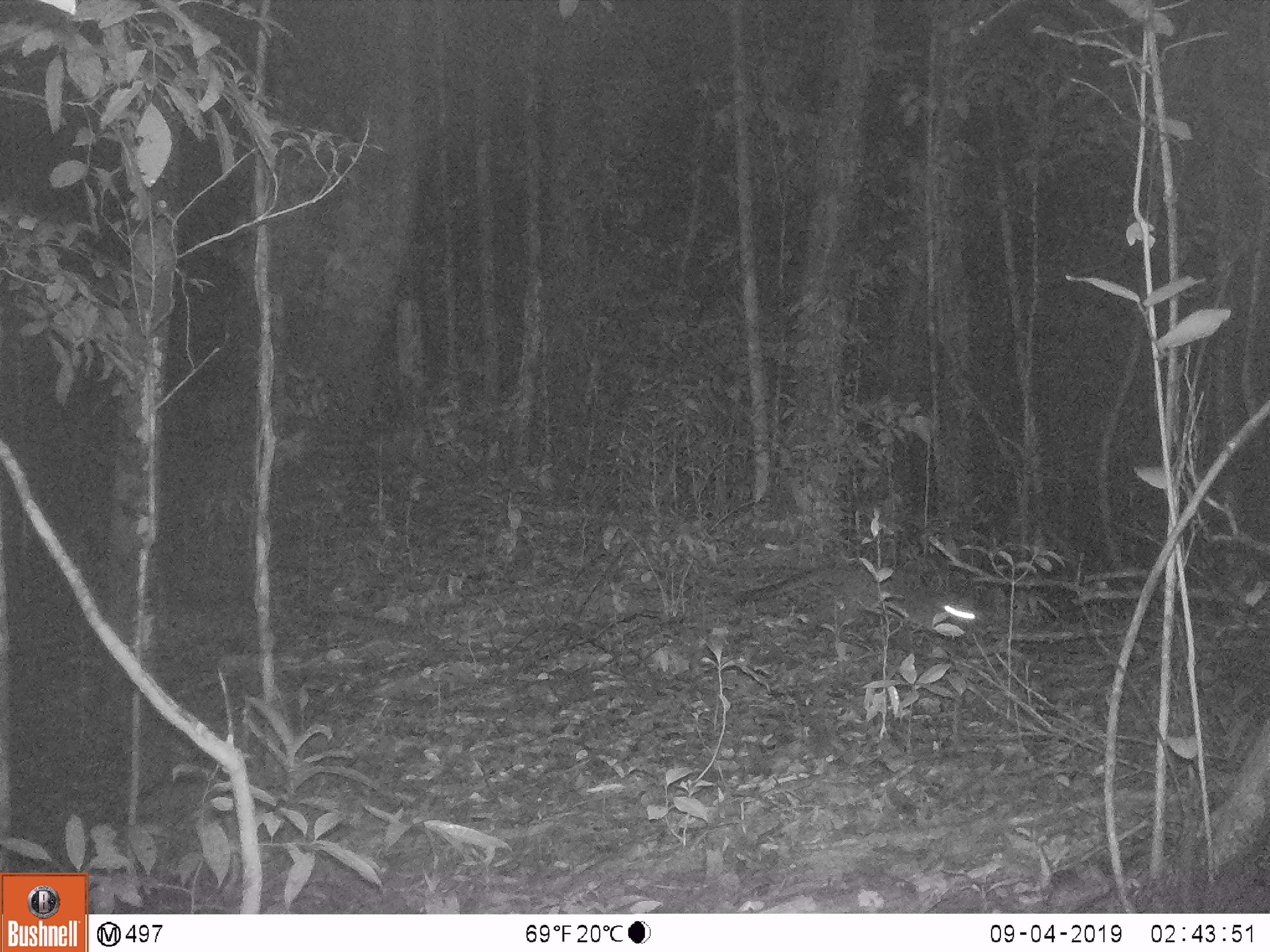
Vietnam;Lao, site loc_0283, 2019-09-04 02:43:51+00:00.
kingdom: Animalia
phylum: Chordata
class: Mammalia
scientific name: Mammalia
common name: mammal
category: unidentified small mammal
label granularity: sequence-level